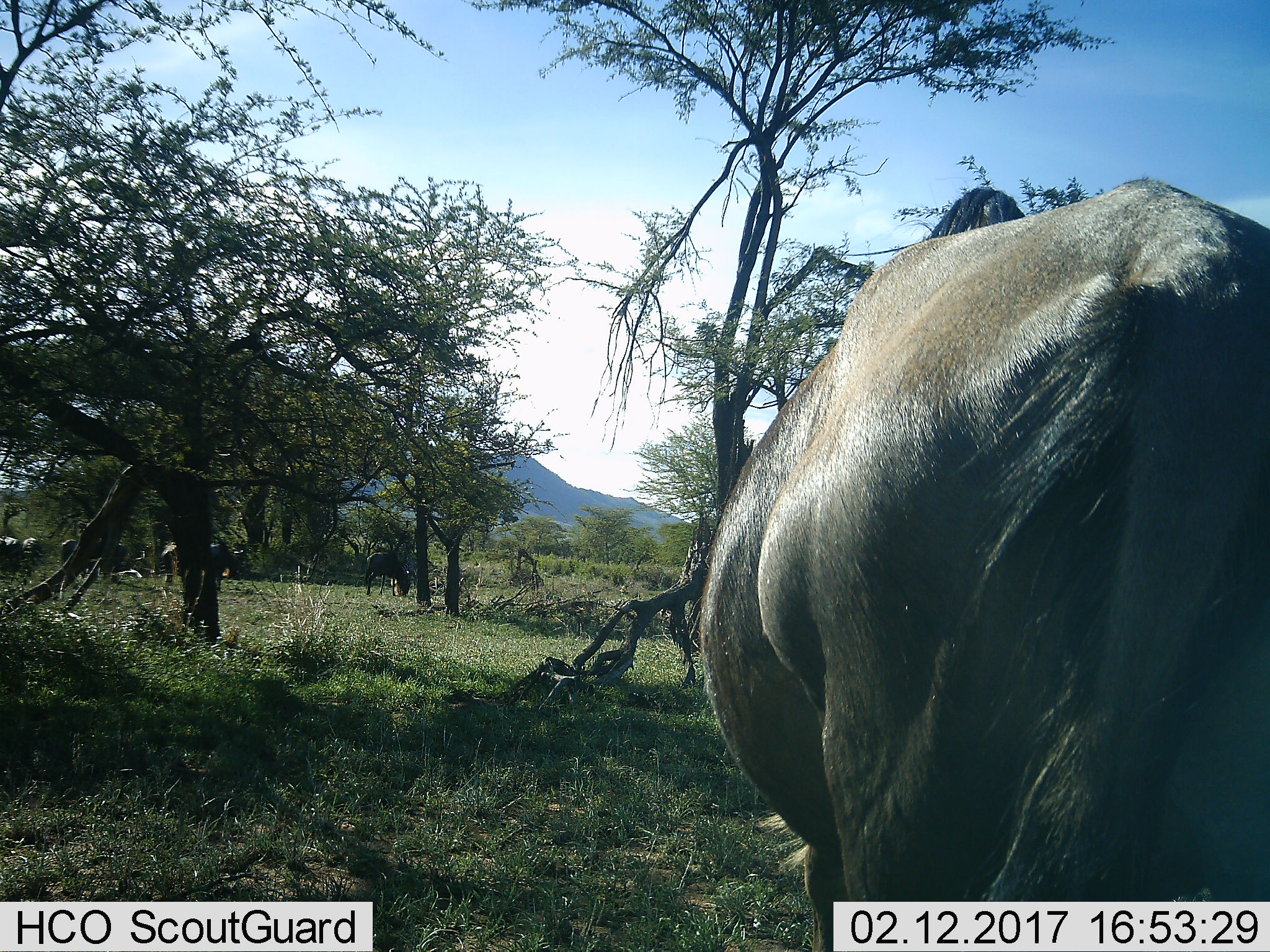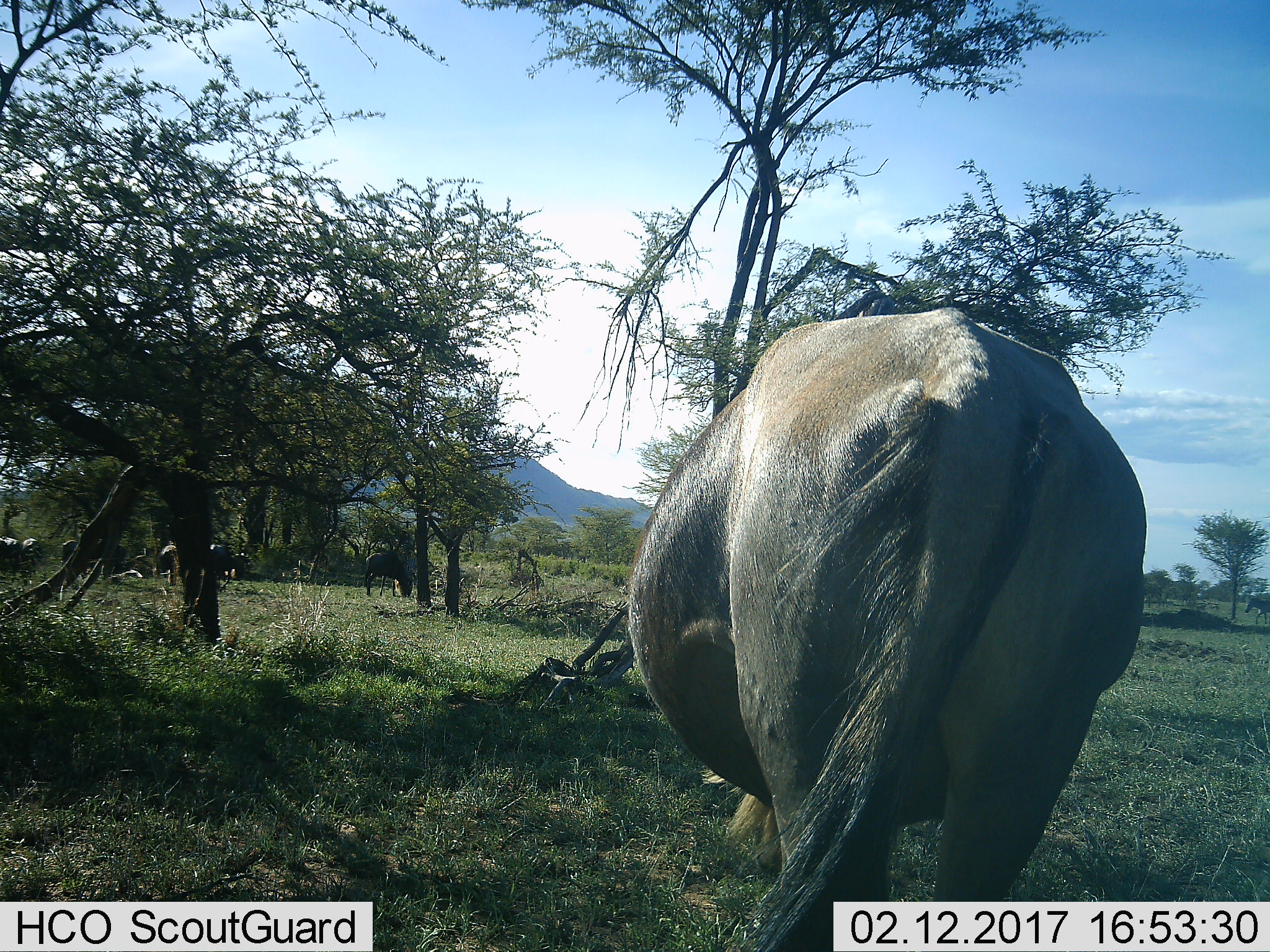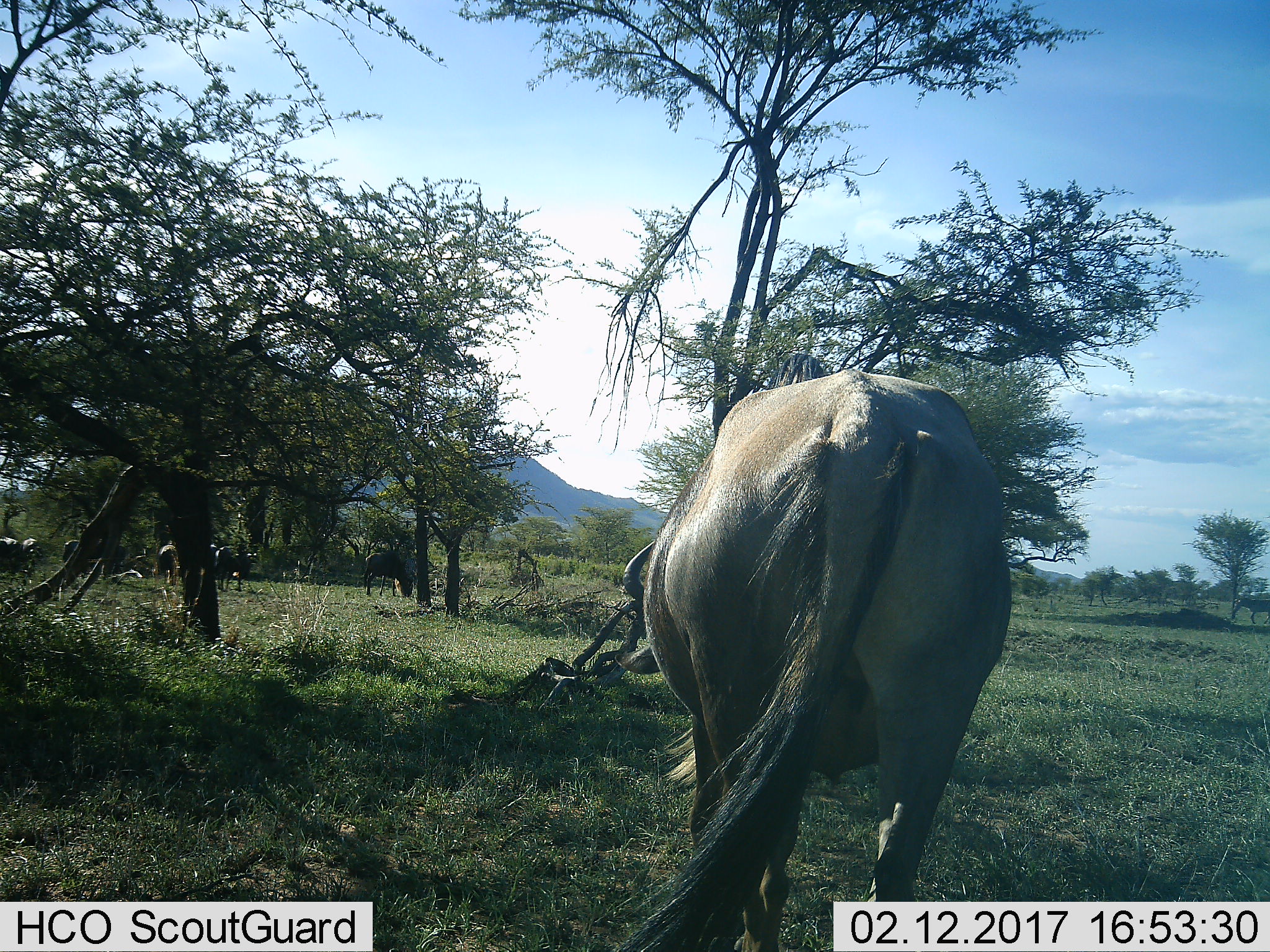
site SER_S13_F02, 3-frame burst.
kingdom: Animalia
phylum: Chordata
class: Mammalia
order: Artiodactyla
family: Bovidae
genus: Connochaetes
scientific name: Connochaetes taurinus taurinus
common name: blue wildebeest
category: wildebeestblue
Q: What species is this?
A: Wildebeestblue (blue wildebeest) (Connochaetes taurinus taurinus).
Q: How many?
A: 6.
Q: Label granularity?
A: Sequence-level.